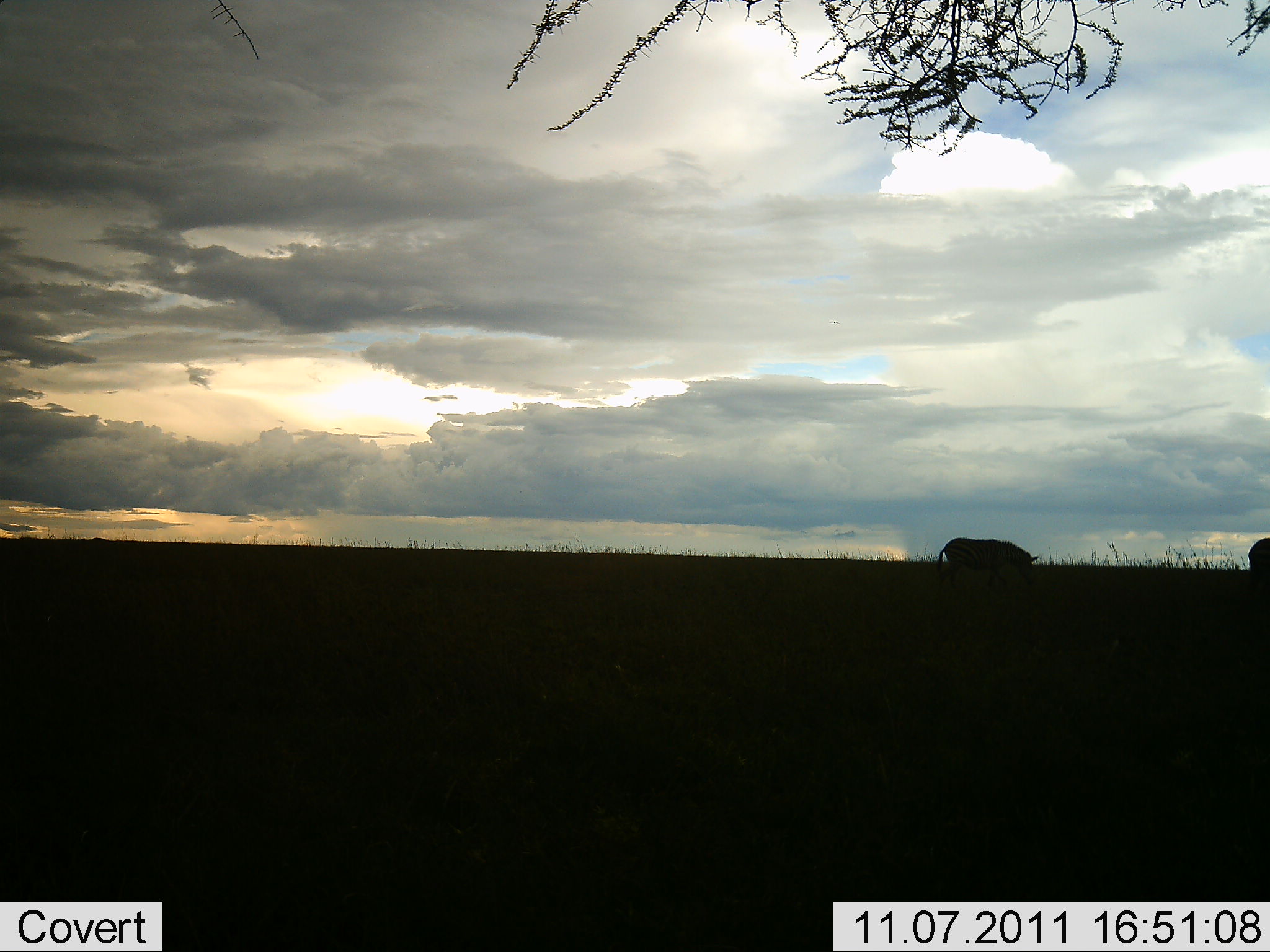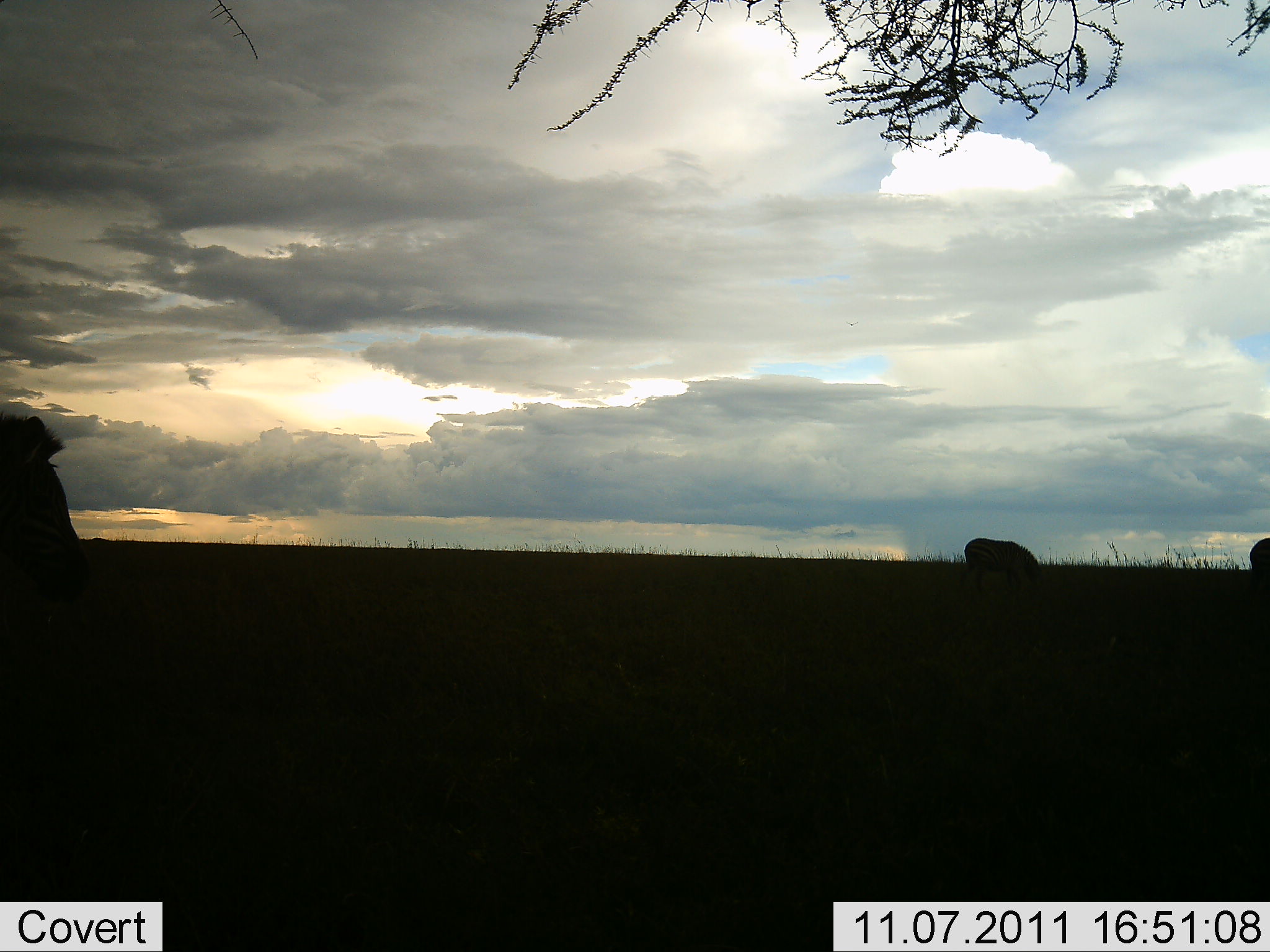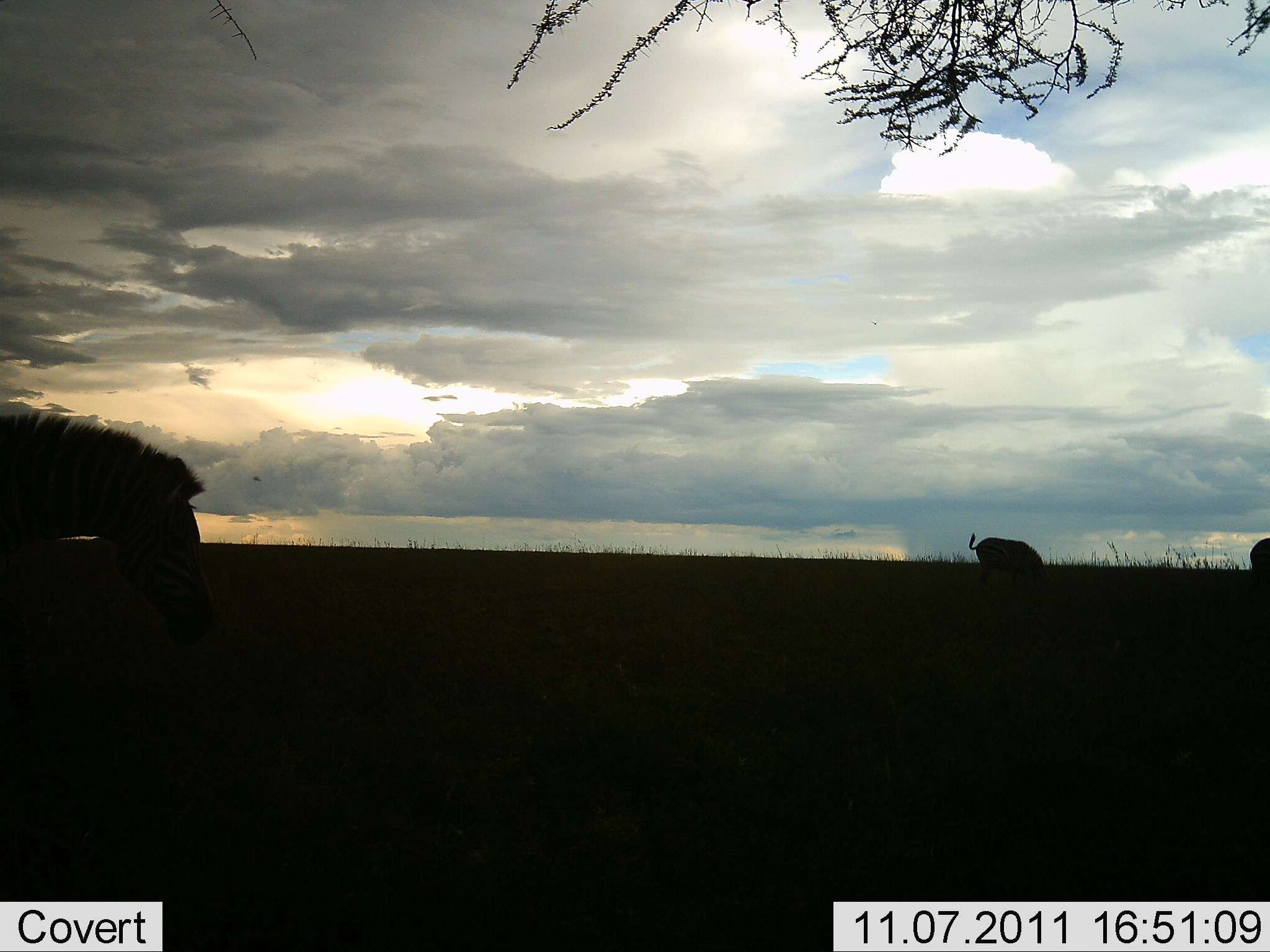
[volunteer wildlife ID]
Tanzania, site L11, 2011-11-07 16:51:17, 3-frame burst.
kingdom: Animalia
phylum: Chordata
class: Mammalia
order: Perissodactyla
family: Equidae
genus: Equus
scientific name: Equus quagga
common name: plains zebra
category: zebra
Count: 3.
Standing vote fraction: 14%.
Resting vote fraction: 0%.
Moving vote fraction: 71%.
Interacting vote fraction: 0%.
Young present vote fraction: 0%.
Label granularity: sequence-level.